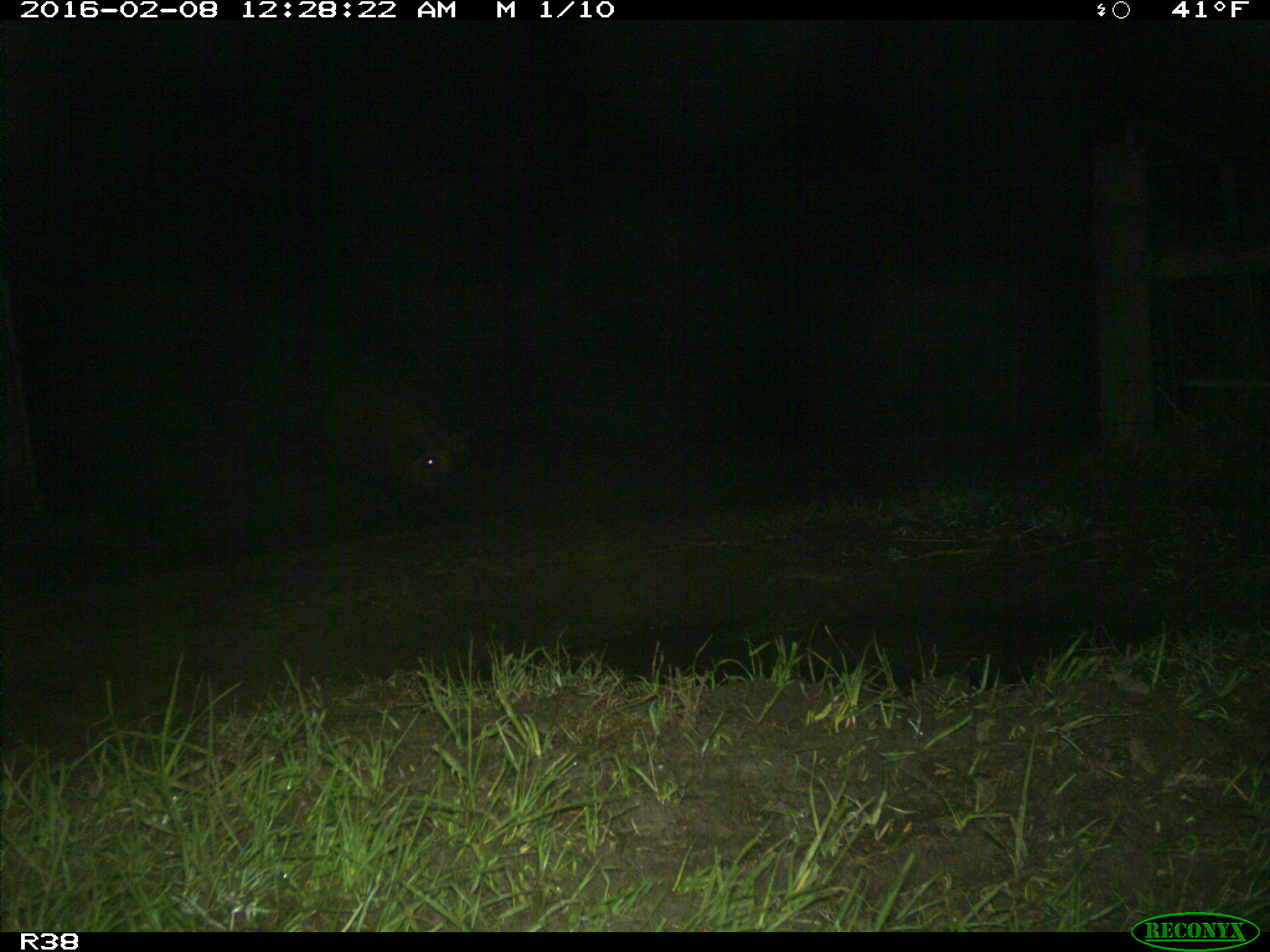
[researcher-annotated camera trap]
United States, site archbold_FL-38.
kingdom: Animalia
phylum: Chordata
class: Mammalia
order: Artiodactyla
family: Suidae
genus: Sus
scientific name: Sus scrofa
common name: wild boar